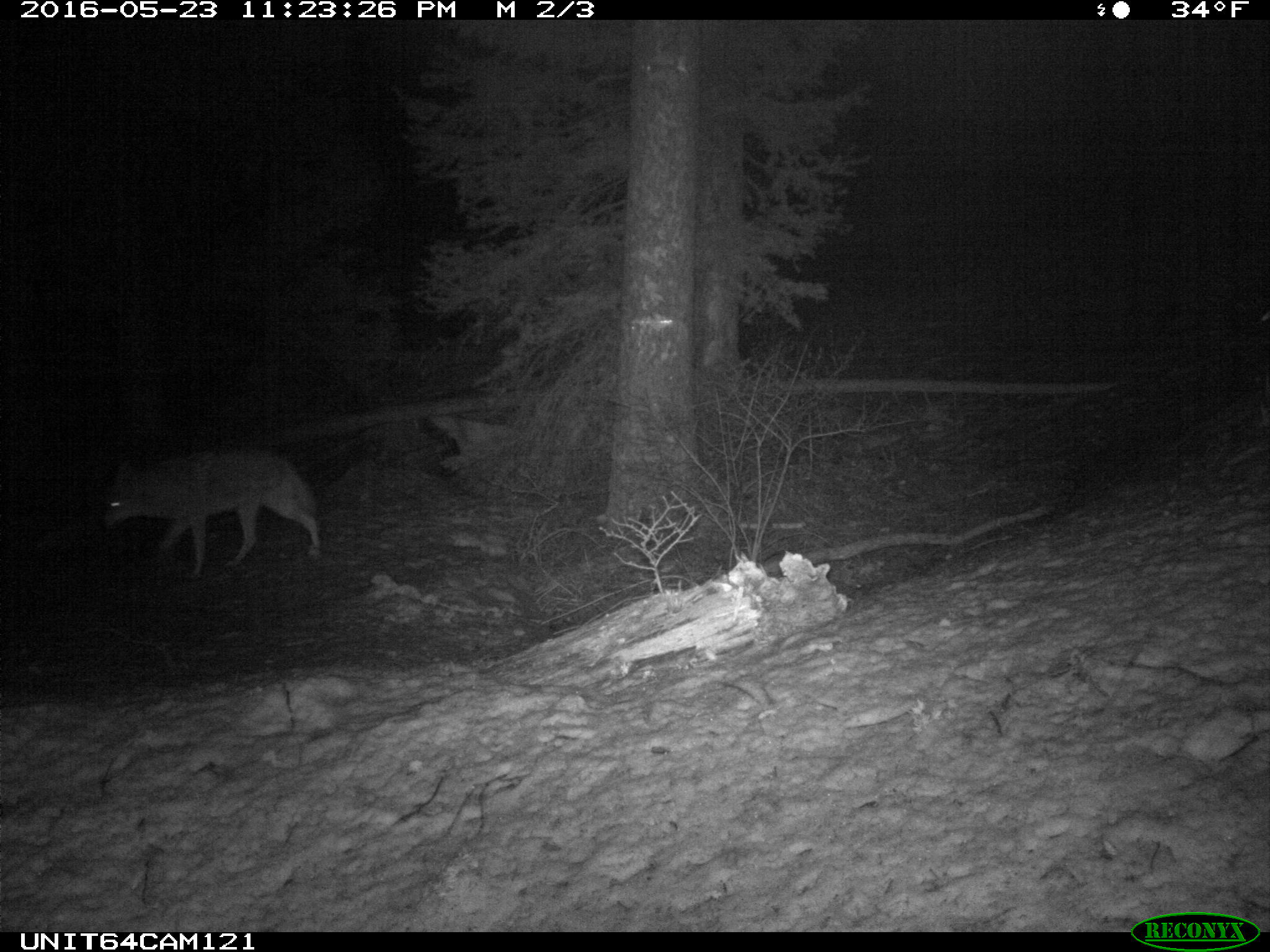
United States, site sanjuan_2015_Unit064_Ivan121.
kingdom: Animalia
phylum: Chordata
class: Mammalia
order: Carnivora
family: Canidae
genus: Canis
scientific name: Canis latrans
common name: coyote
Canis latrans (coyote).